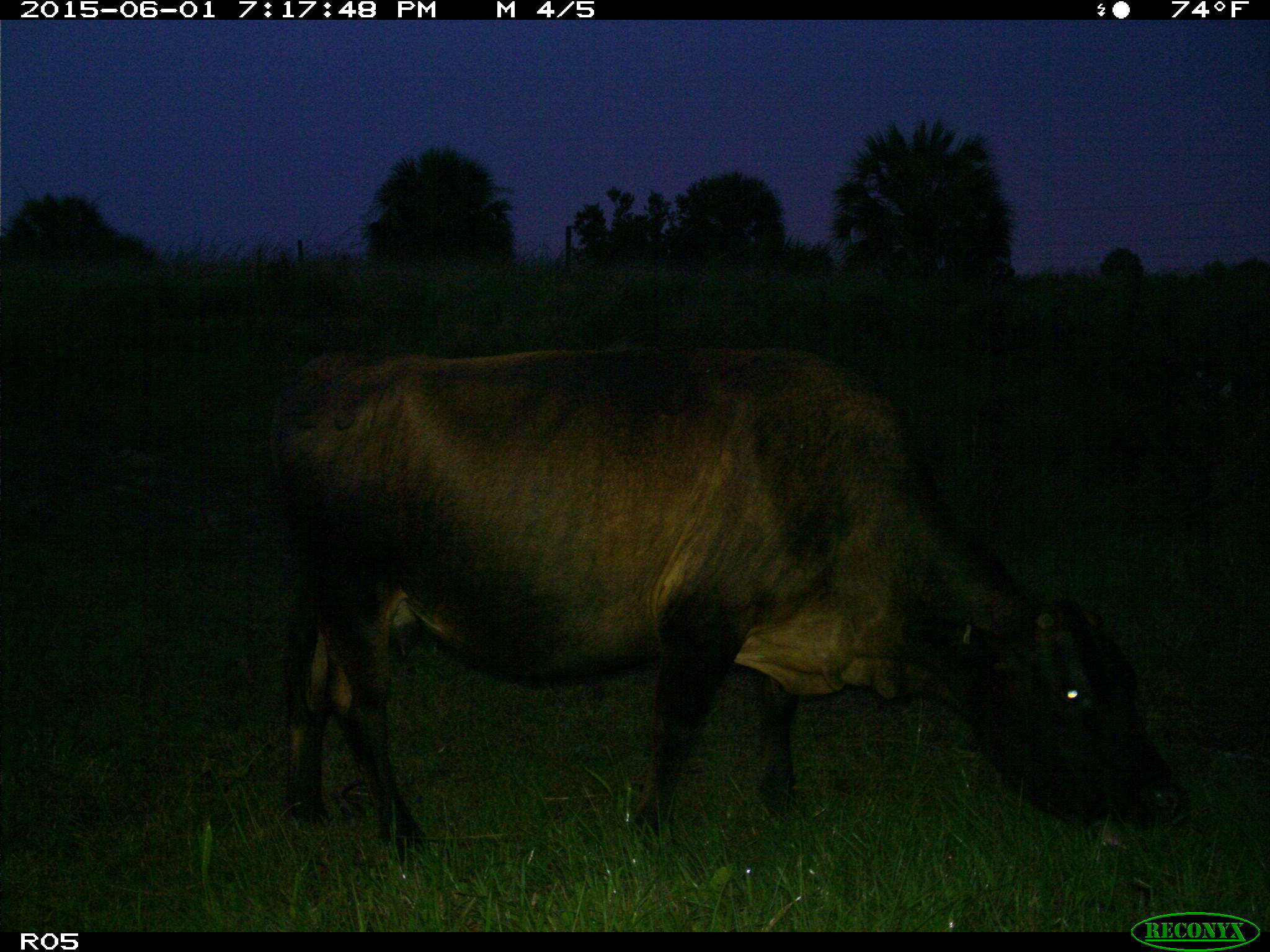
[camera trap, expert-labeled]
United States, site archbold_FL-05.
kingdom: Animalia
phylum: Chordata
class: Mammalia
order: Artiodactyla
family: Bovidae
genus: Bos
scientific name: Bos taurus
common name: domestic cow